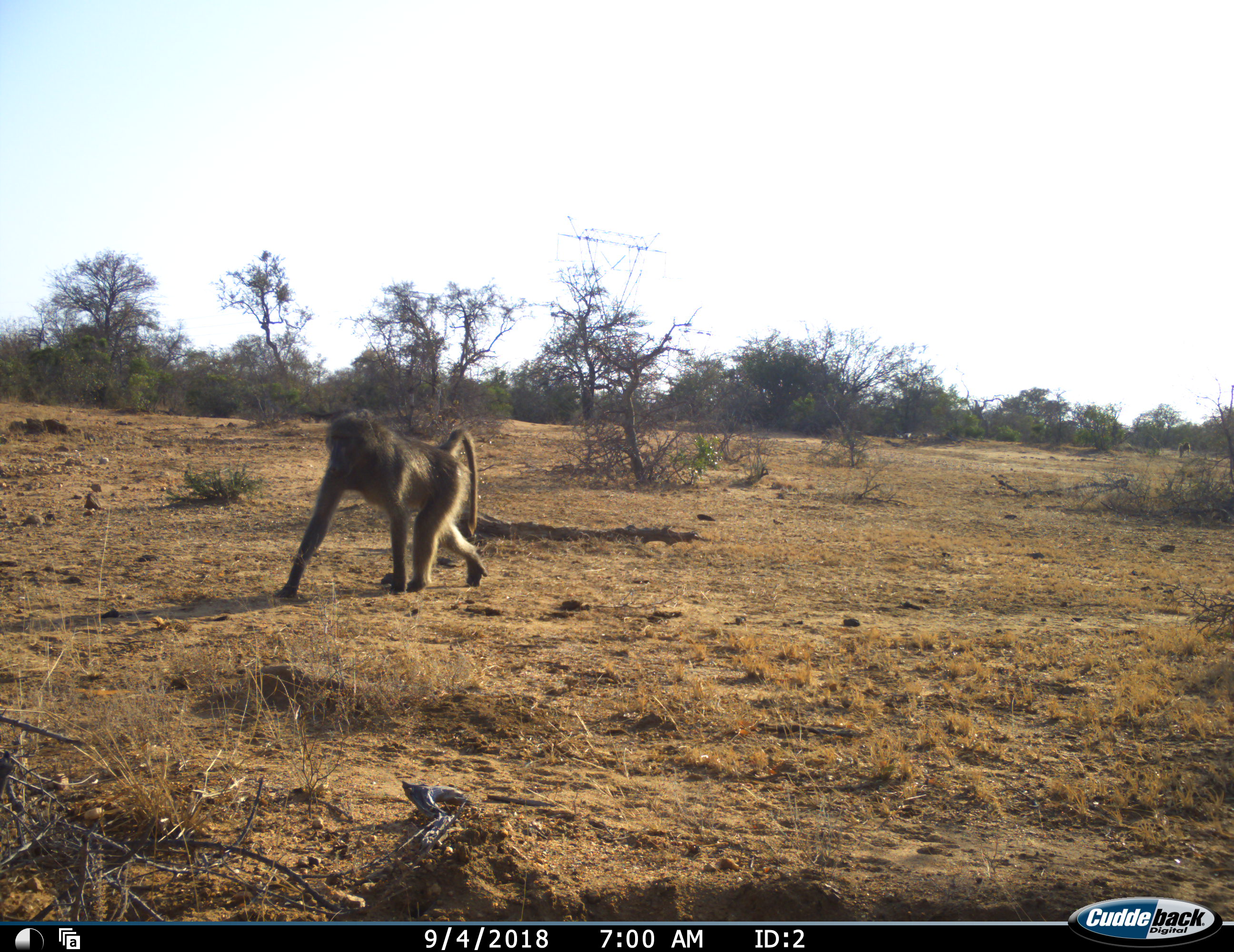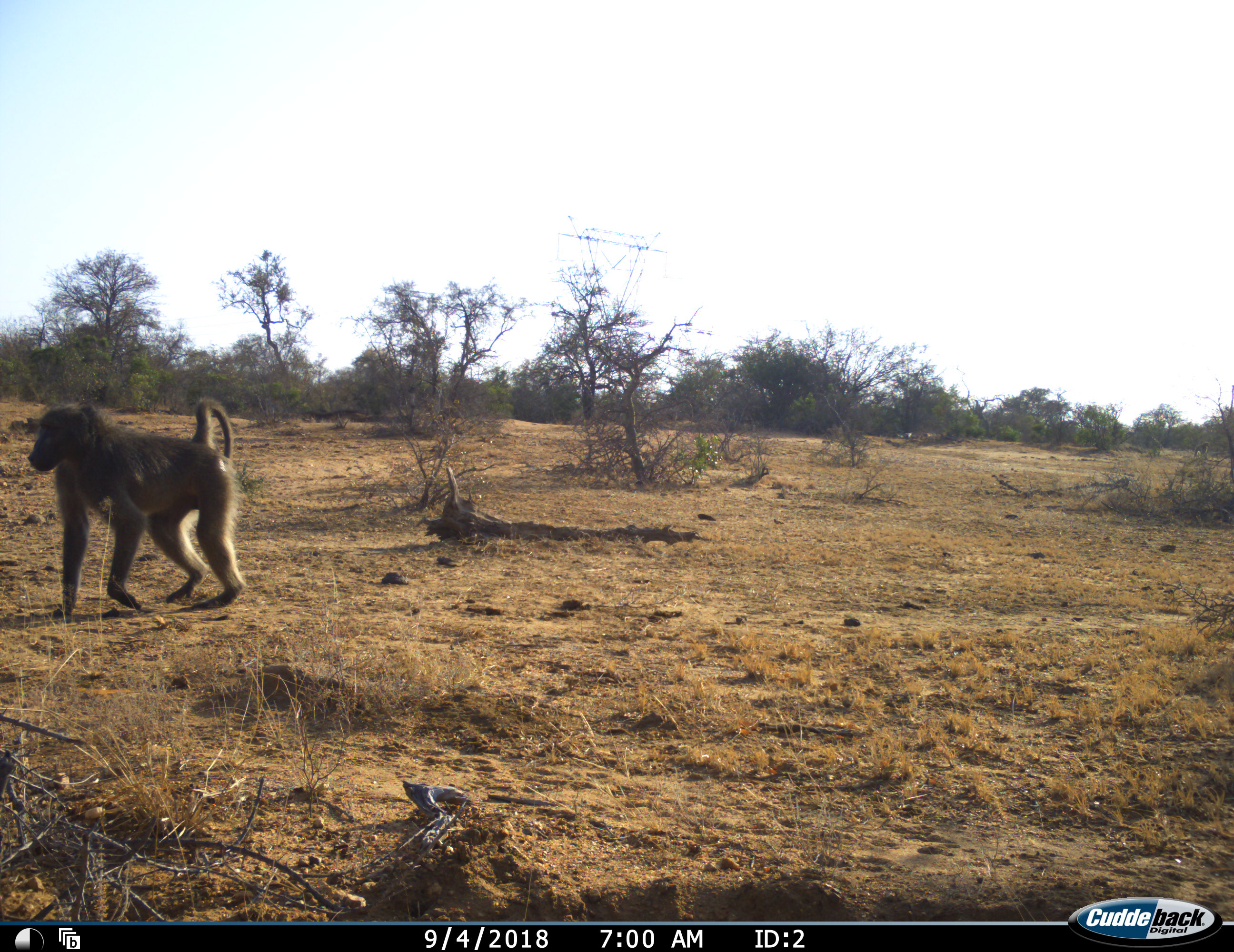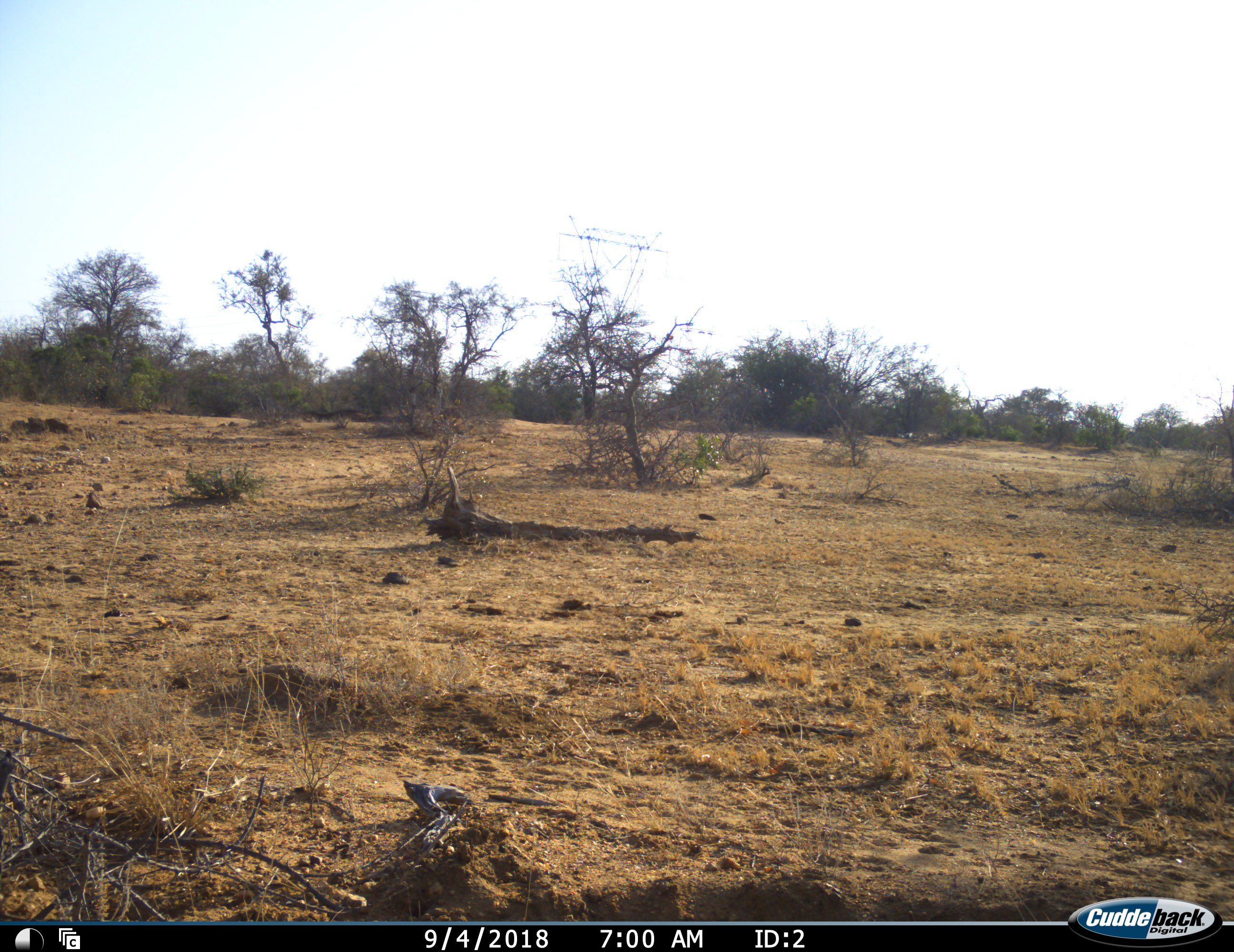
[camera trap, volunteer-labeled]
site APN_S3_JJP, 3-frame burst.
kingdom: Animalia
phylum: Chordata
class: Mammalia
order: Primates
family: Cercopithecidae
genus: Papio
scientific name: Papio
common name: baboon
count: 1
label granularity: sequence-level